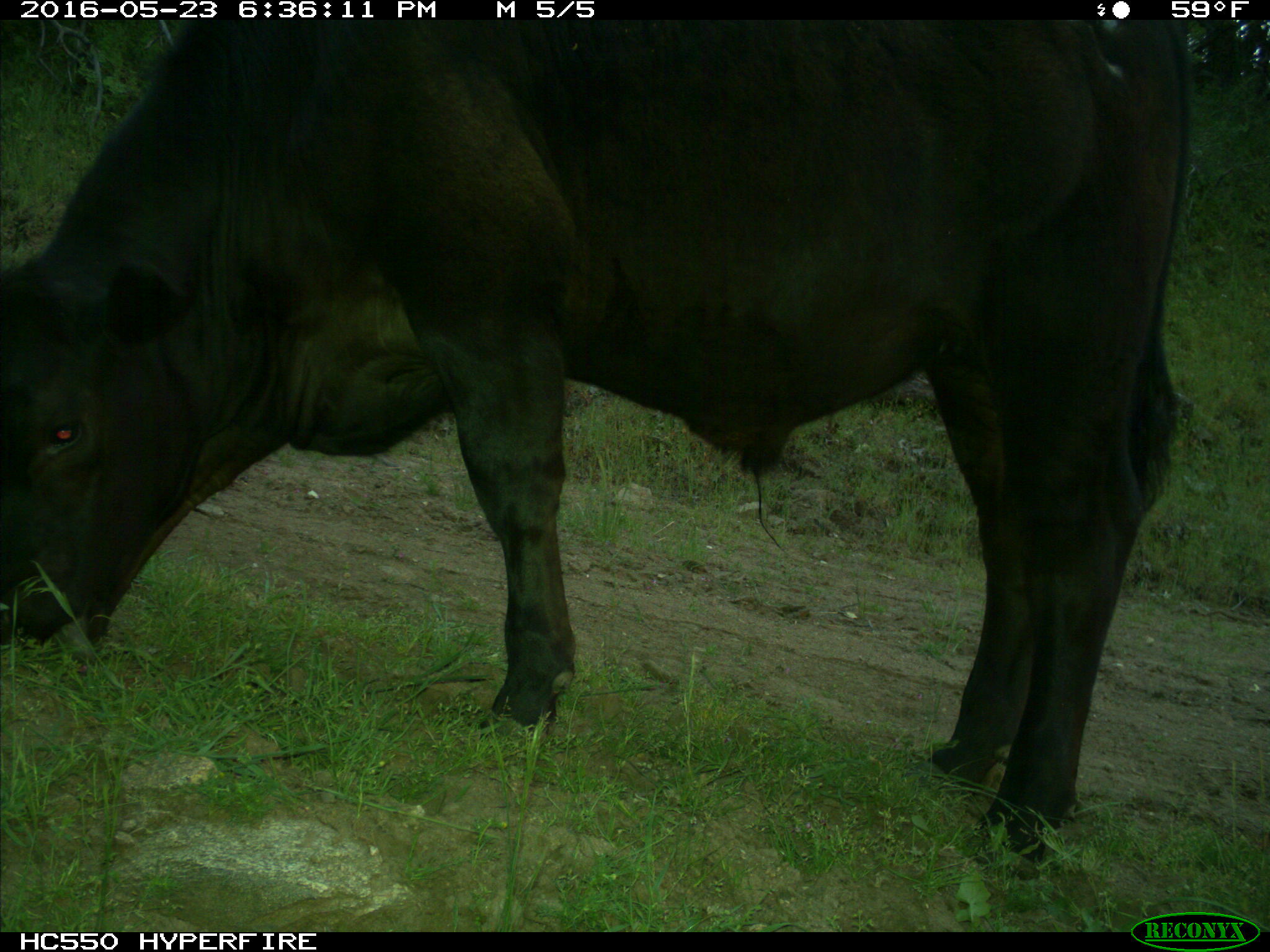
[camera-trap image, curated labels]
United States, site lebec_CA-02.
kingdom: Animalia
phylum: Chordata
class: Mammalia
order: Artiodactyla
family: Bovidae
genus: Bos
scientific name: Bos taurus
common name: domestic cow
Bos taurus (domestic cow).